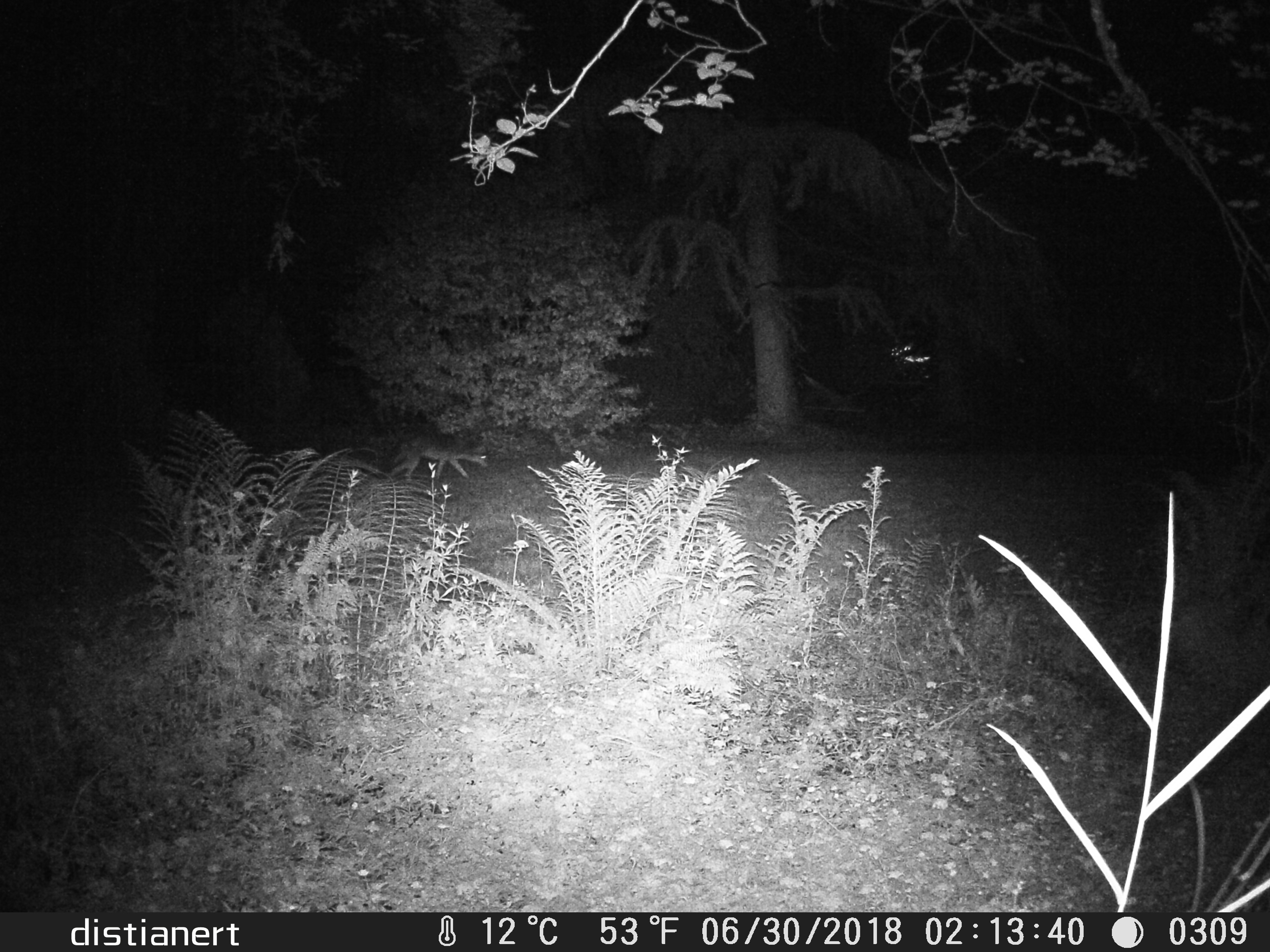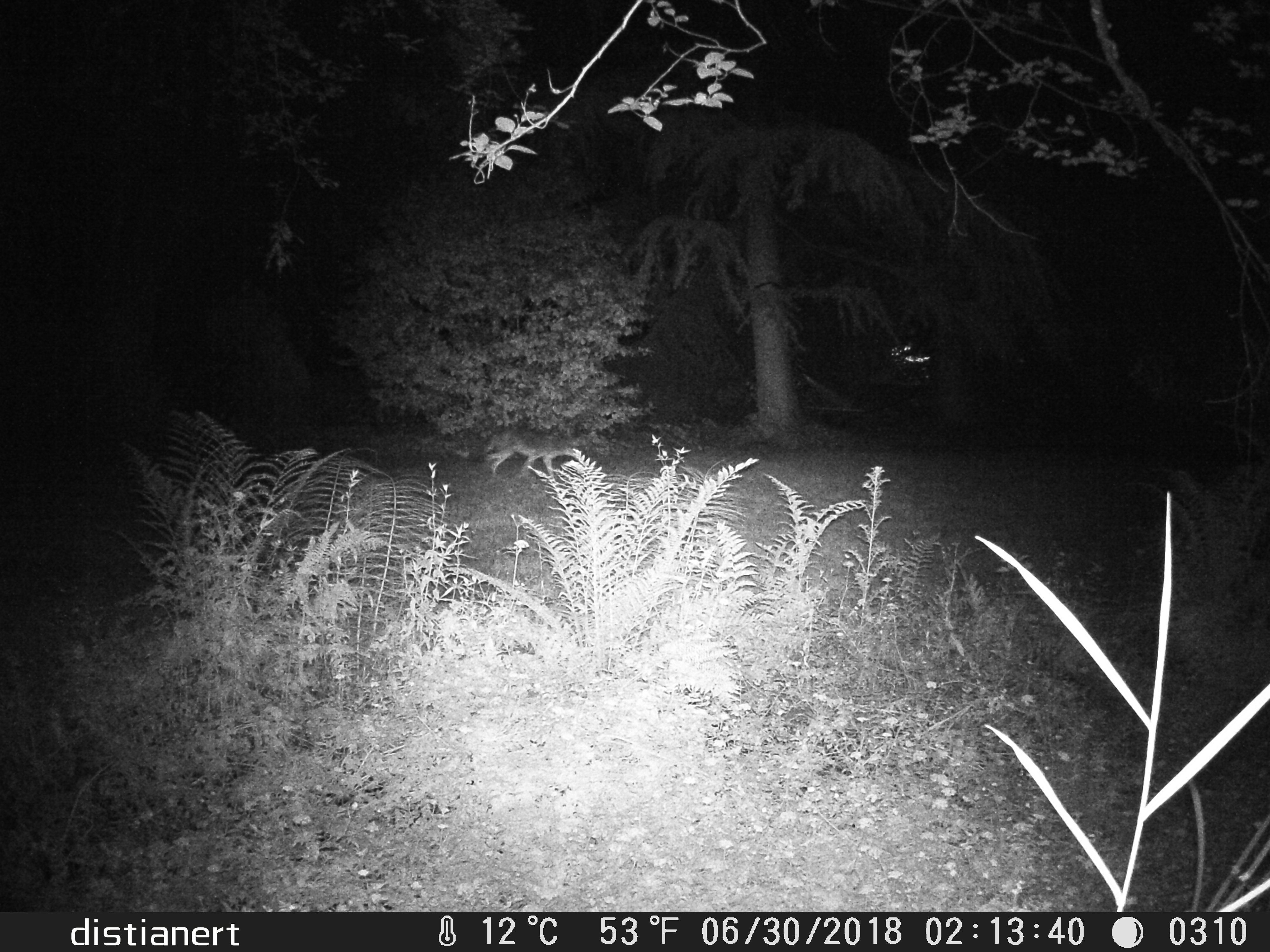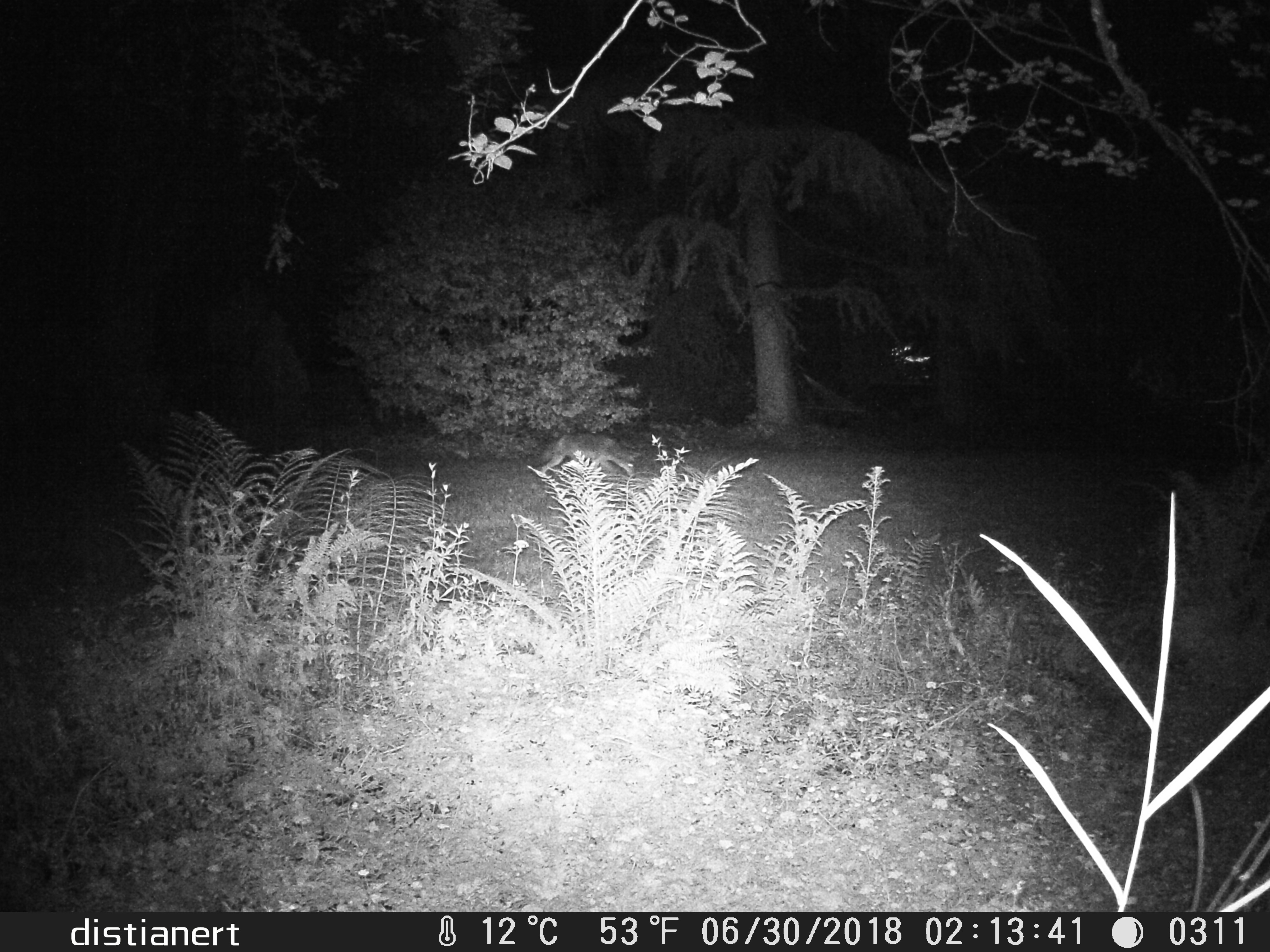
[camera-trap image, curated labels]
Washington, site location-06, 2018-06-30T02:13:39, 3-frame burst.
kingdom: Animalia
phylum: Chordata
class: Mammalia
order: Carnivora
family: Canidae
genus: Canis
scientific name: Canis latrans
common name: coyote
Coyote (Canis latrans).